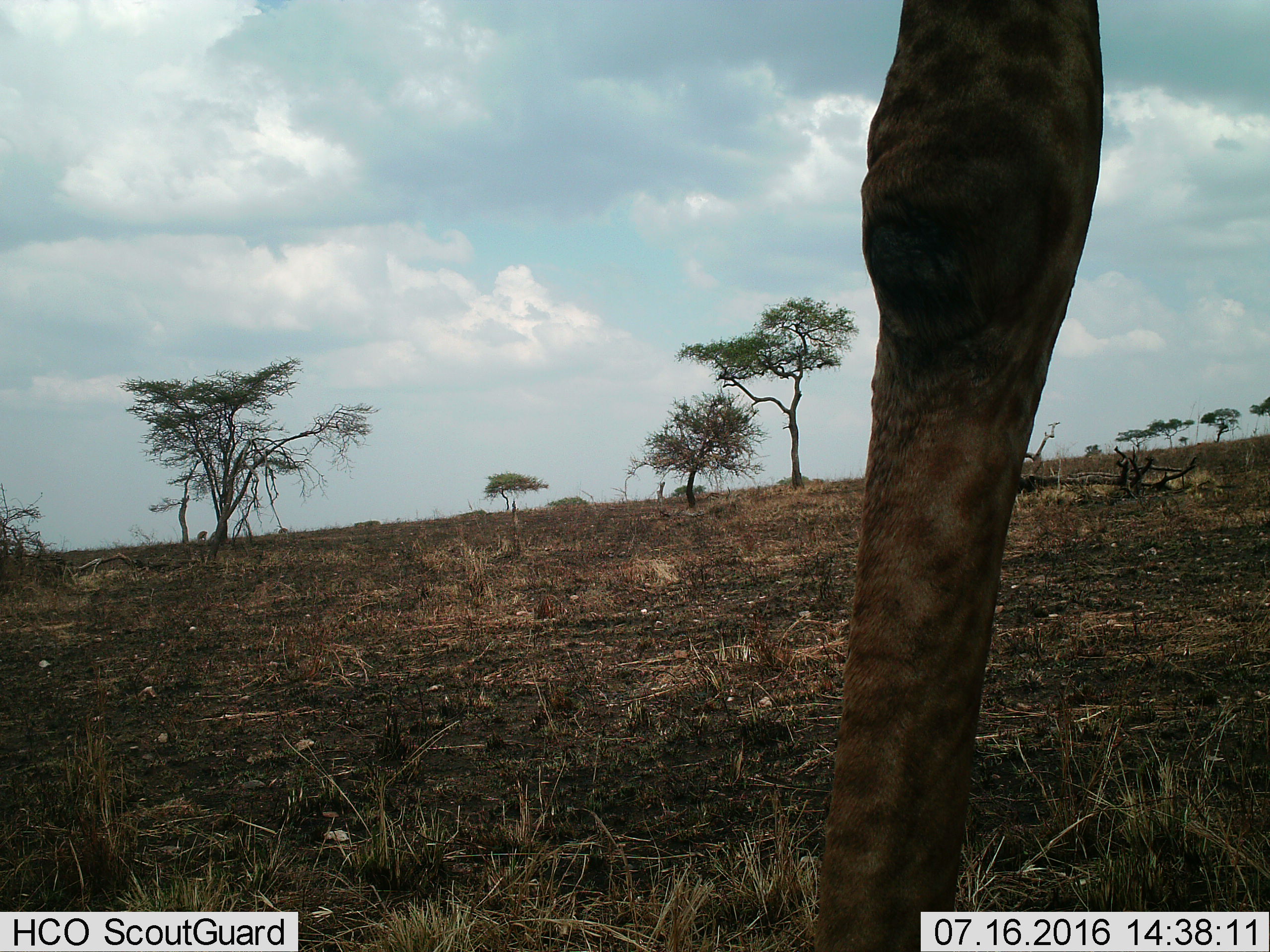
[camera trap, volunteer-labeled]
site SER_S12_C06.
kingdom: Animalia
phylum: Chordata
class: Mammalia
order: Artiodactyla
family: Giraffidae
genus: Giraffa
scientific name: Giraffa camelopardalis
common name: giraffe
Giraffe (Giraffa camelopardalis), count 1. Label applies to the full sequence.